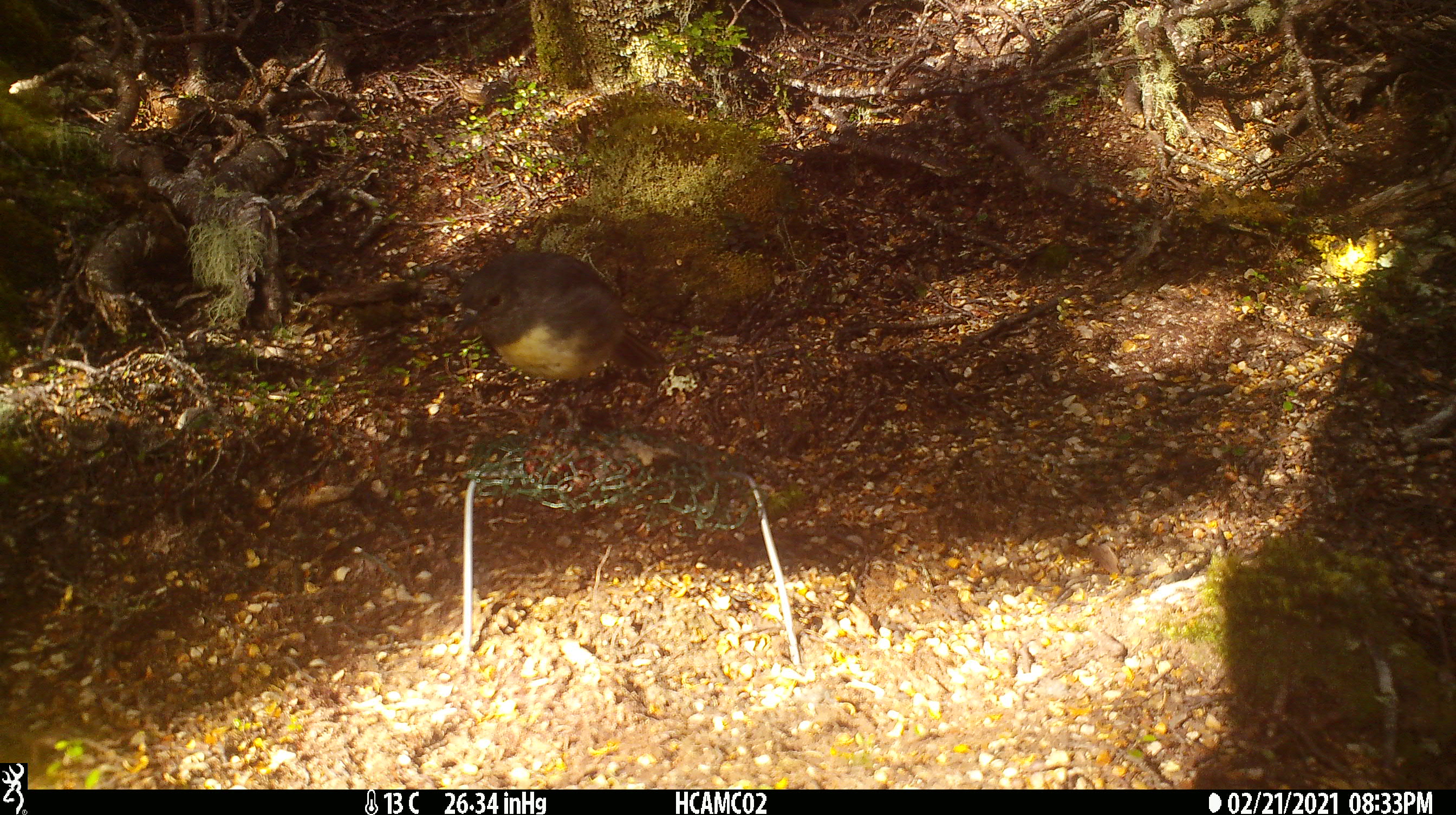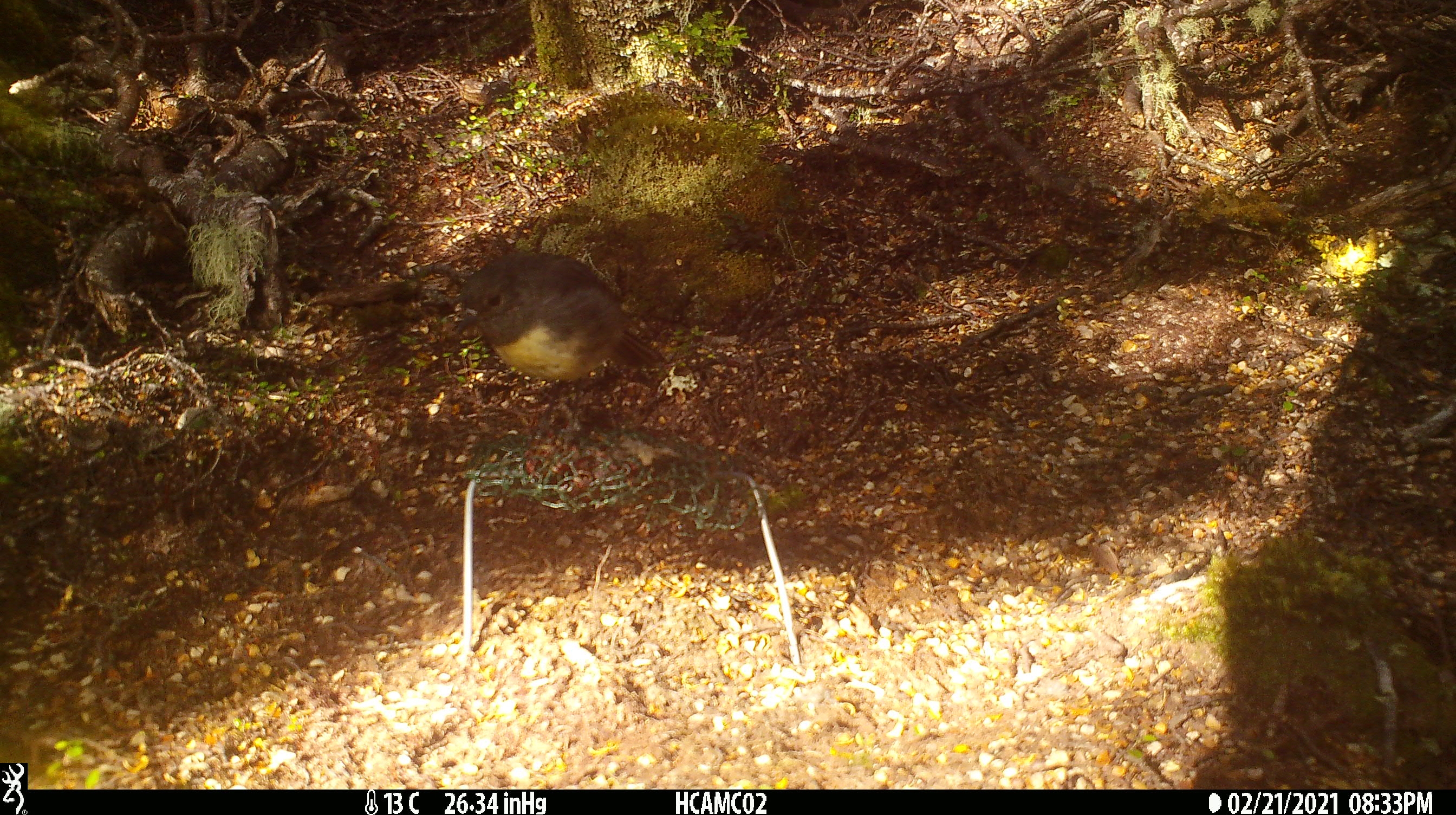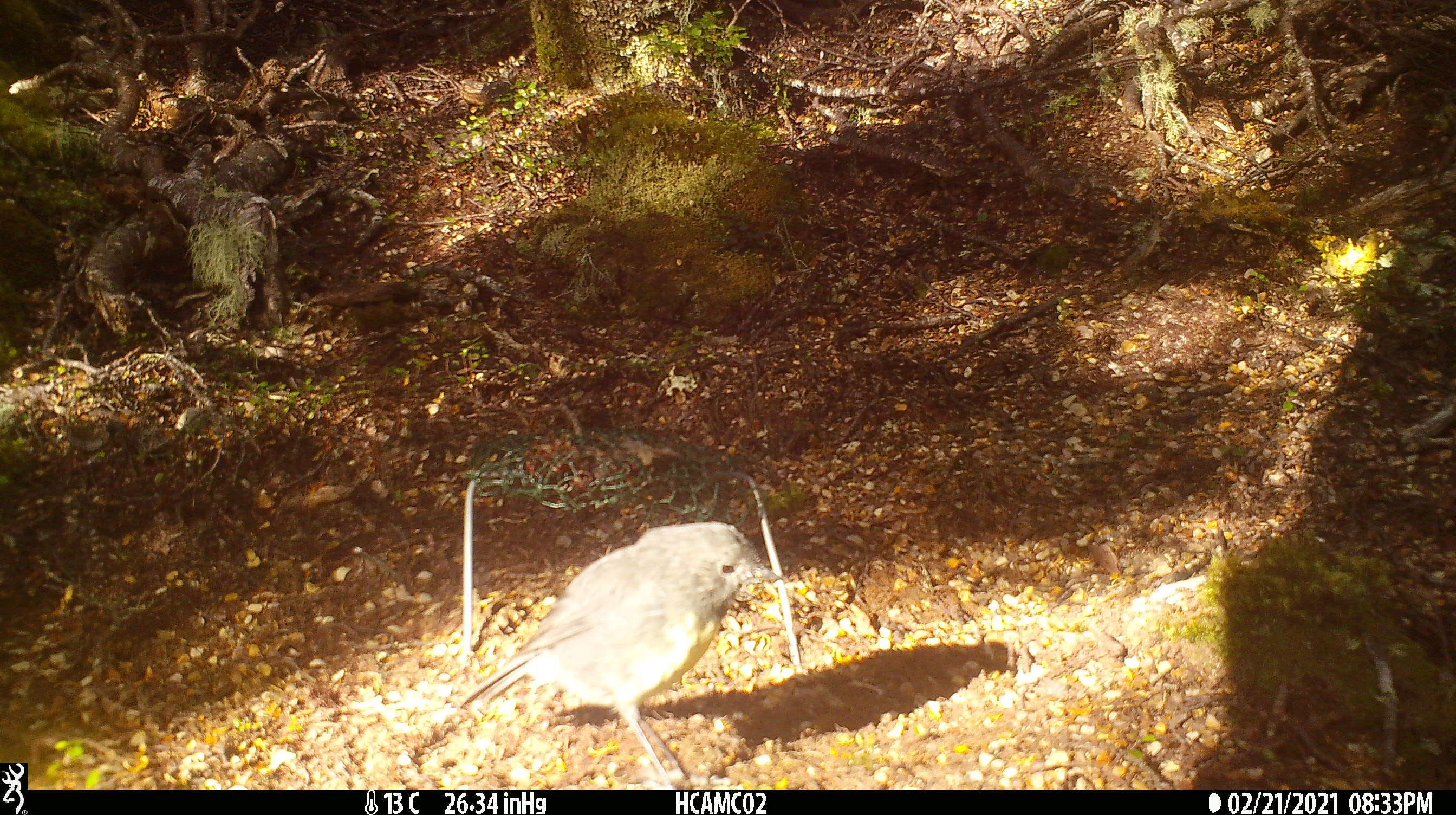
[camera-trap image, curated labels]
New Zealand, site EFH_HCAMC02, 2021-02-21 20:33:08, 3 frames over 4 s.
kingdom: Animalia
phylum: Chordata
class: Aves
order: Passeriformes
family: Petroicidae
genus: Petroica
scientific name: Petroica australis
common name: new zealand robin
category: robin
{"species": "robin (new zealand robin) (Petroica australis)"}